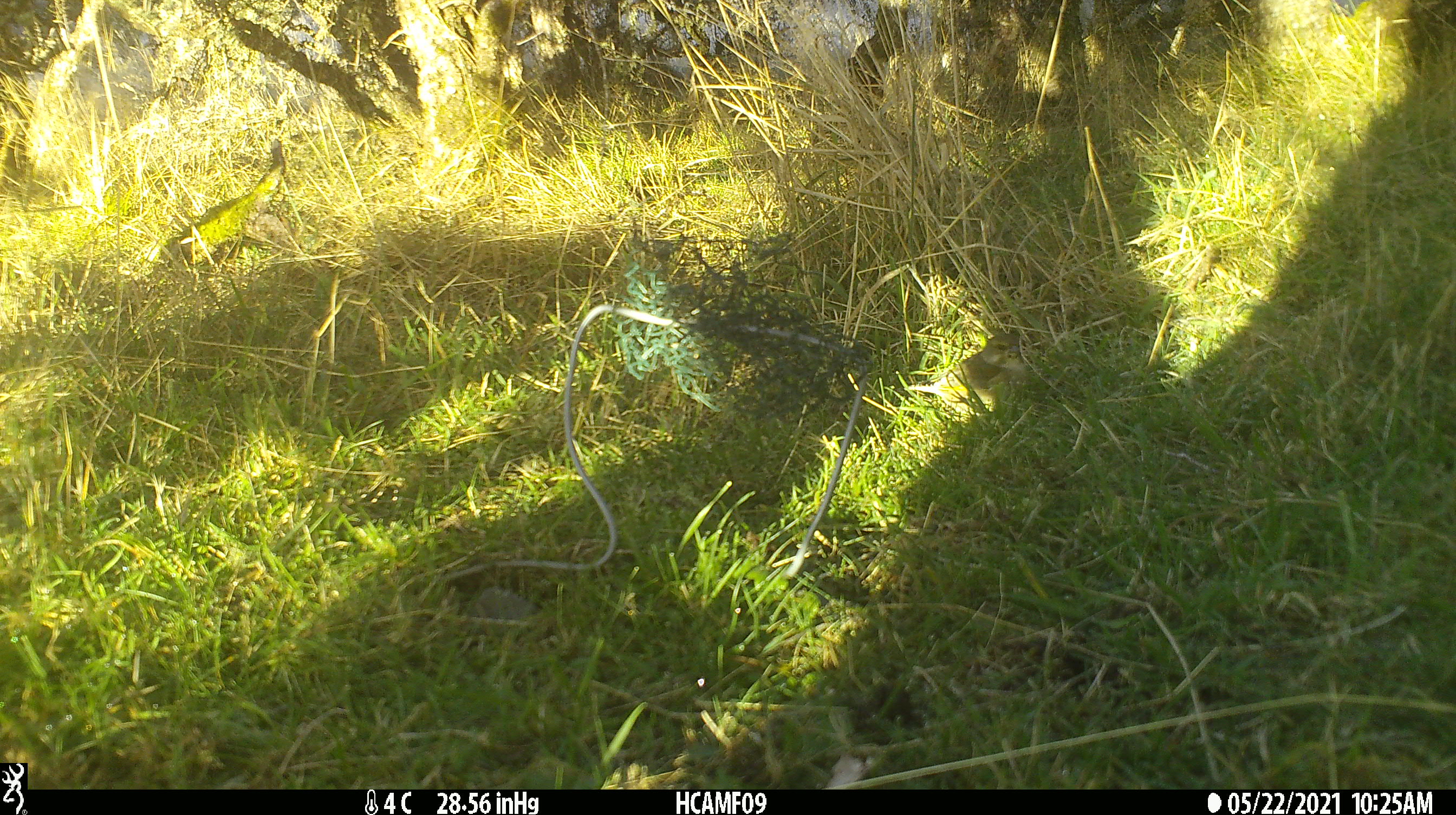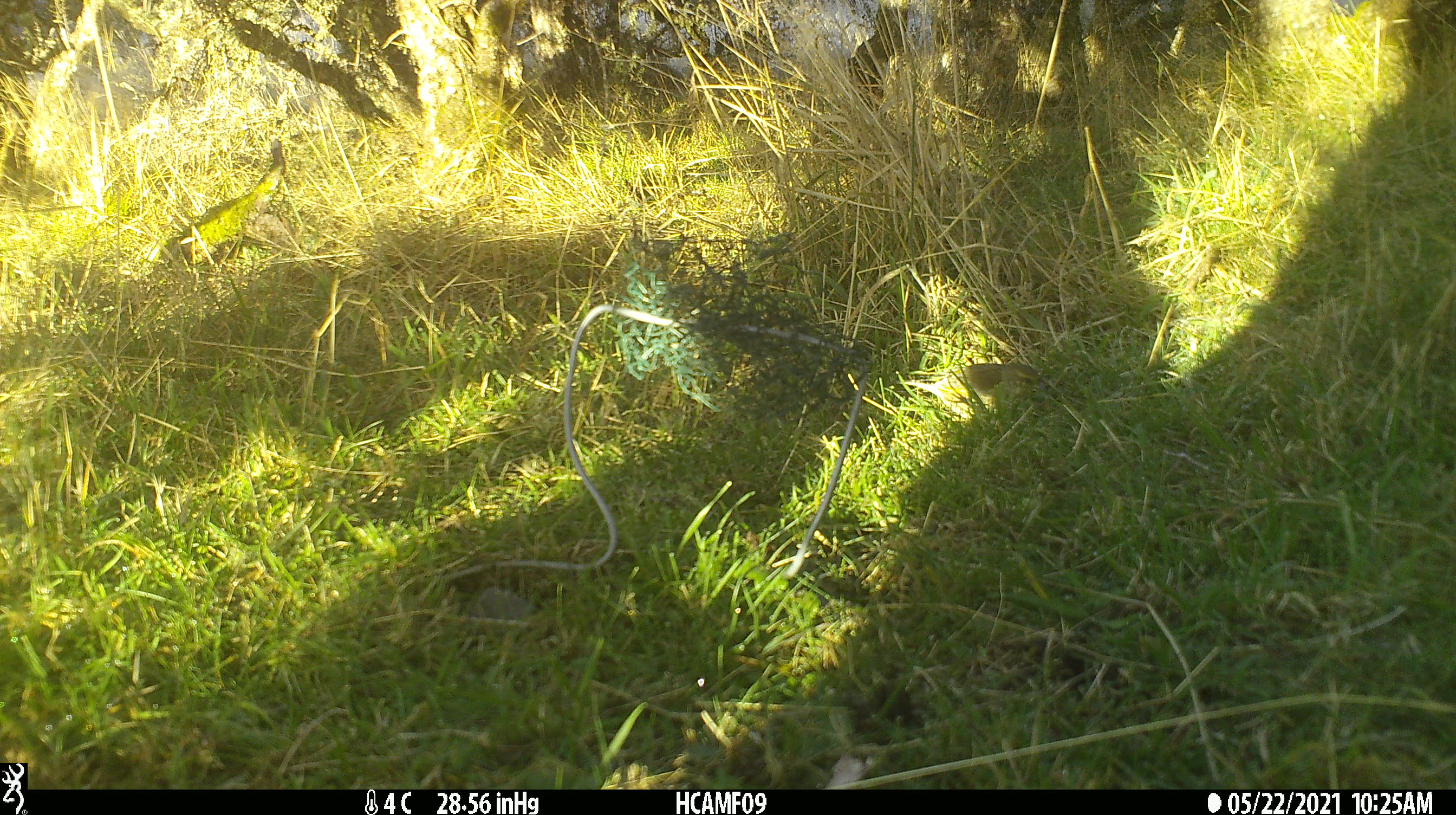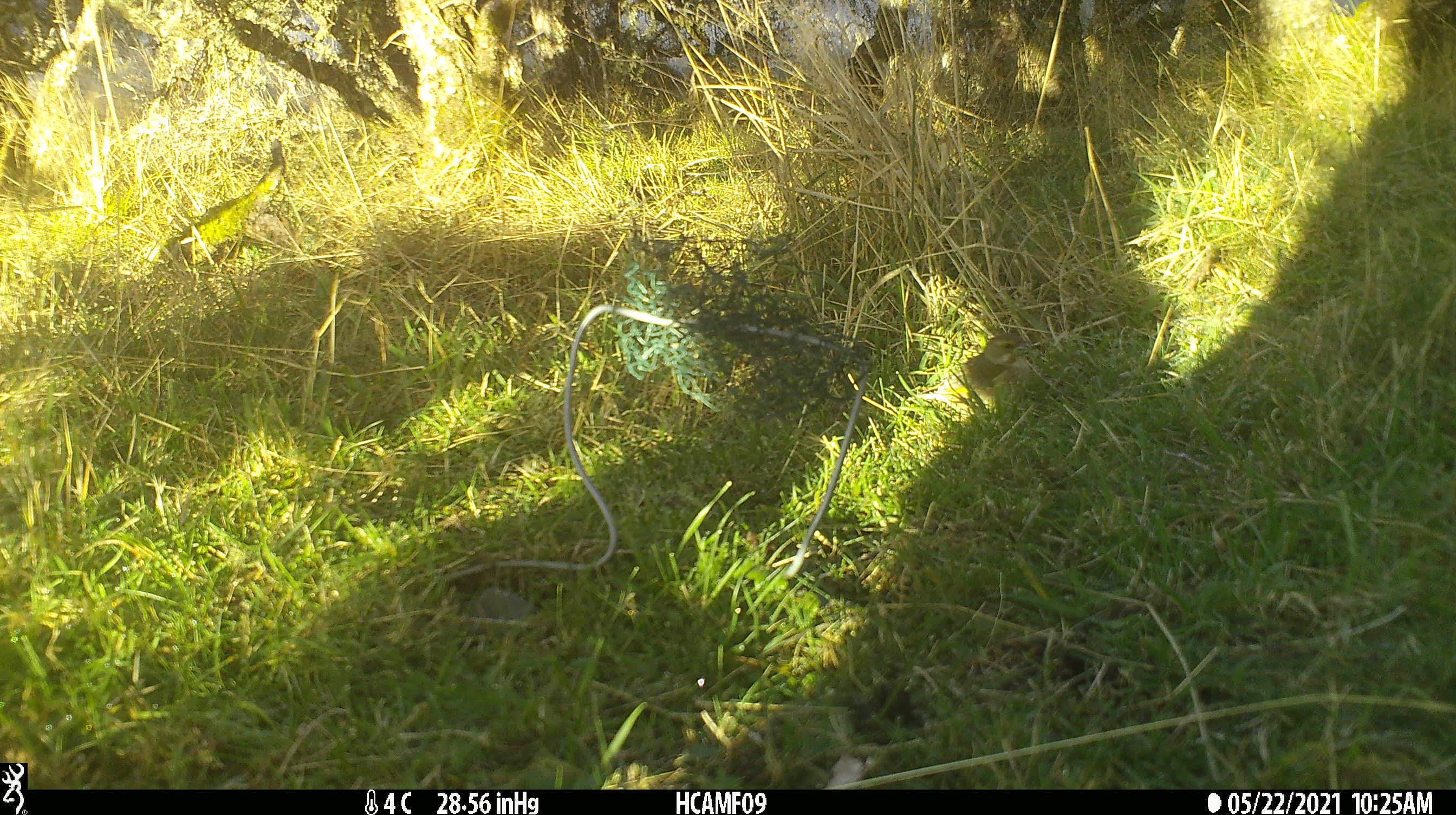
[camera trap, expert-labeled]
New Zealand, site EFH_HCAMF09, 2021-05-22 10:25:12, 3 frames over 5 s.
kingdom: Animalia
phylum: Chordata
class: Aves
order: Passeriformes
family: Fringillidae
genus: Chloris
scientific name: Chloris chloris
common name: greenfinch